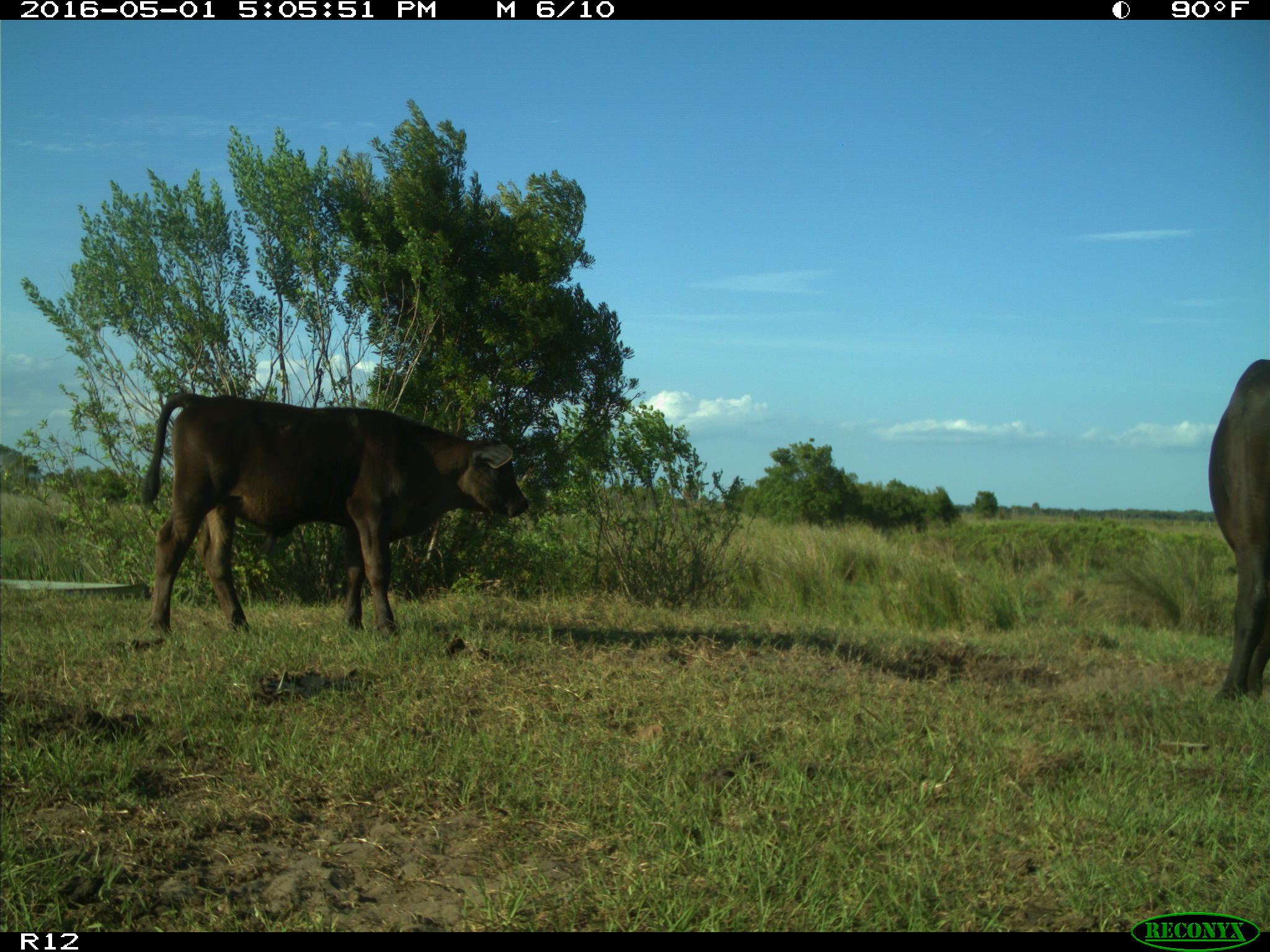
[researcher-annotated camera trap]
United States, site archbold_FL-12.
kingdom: Animalia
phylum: Chordata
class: Mammalia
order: Artiodactyla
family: Bovidae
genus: Bos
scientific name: Bos taurus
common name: domestic cow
Bos taurus (domestic cow).